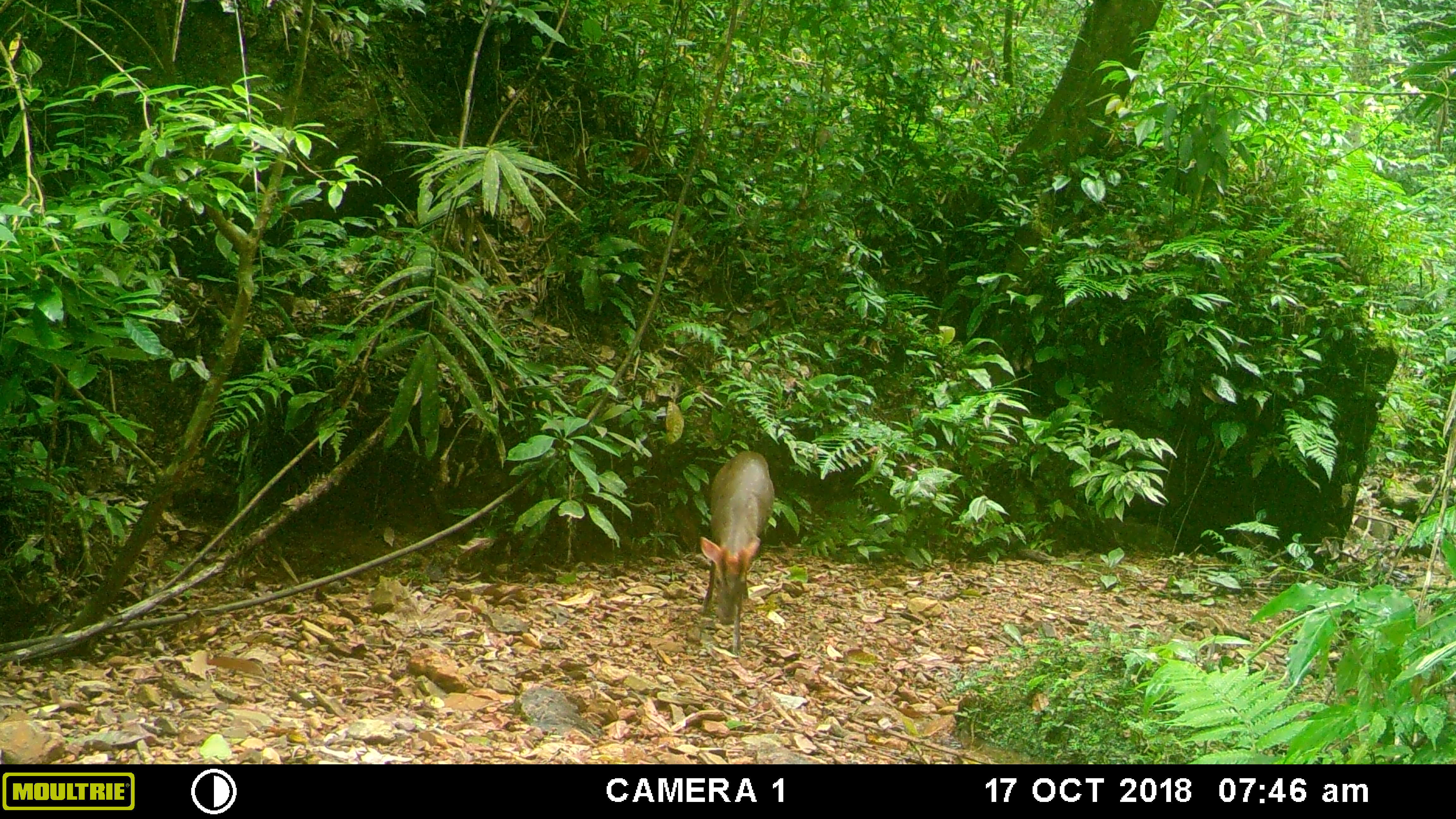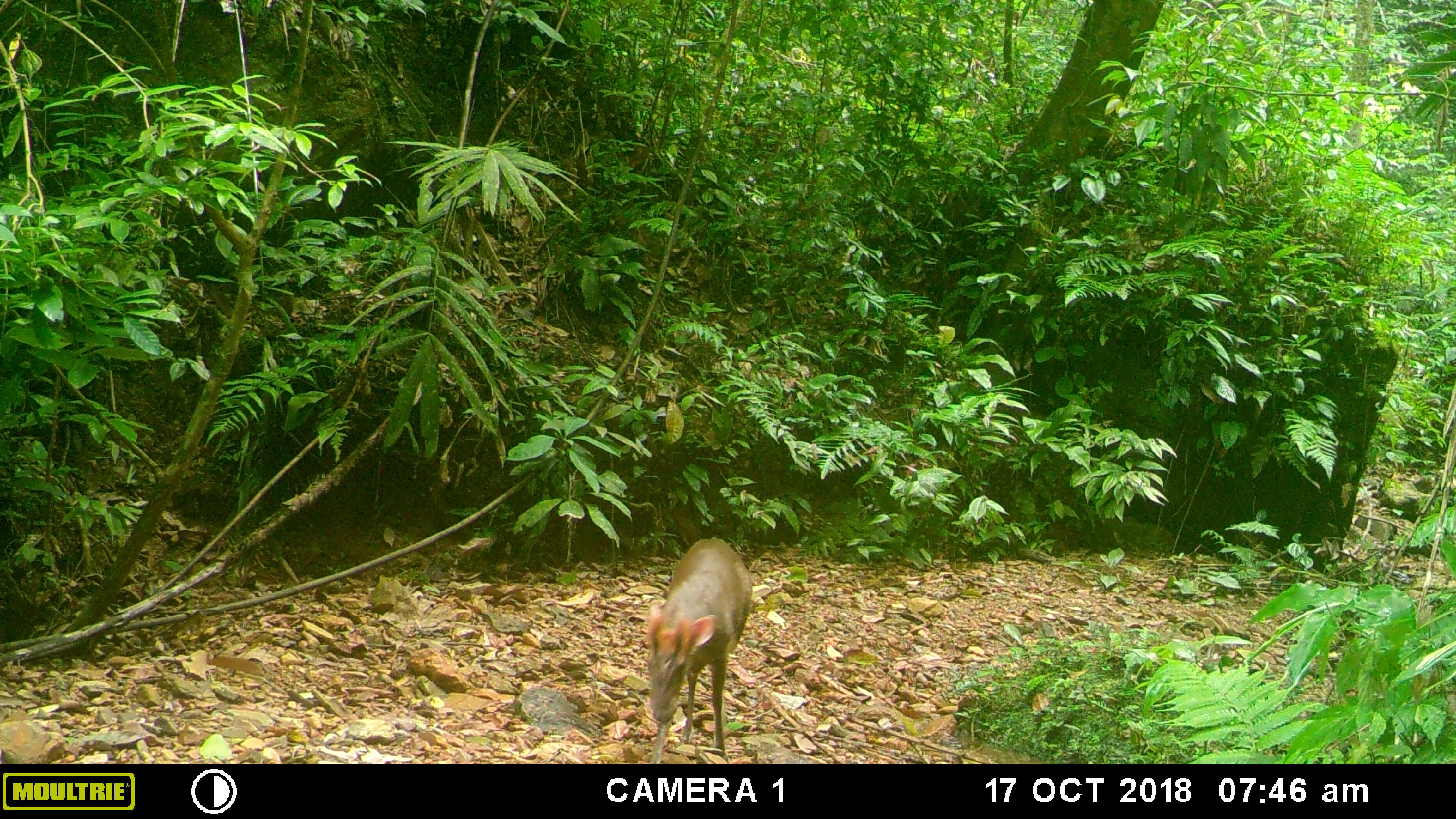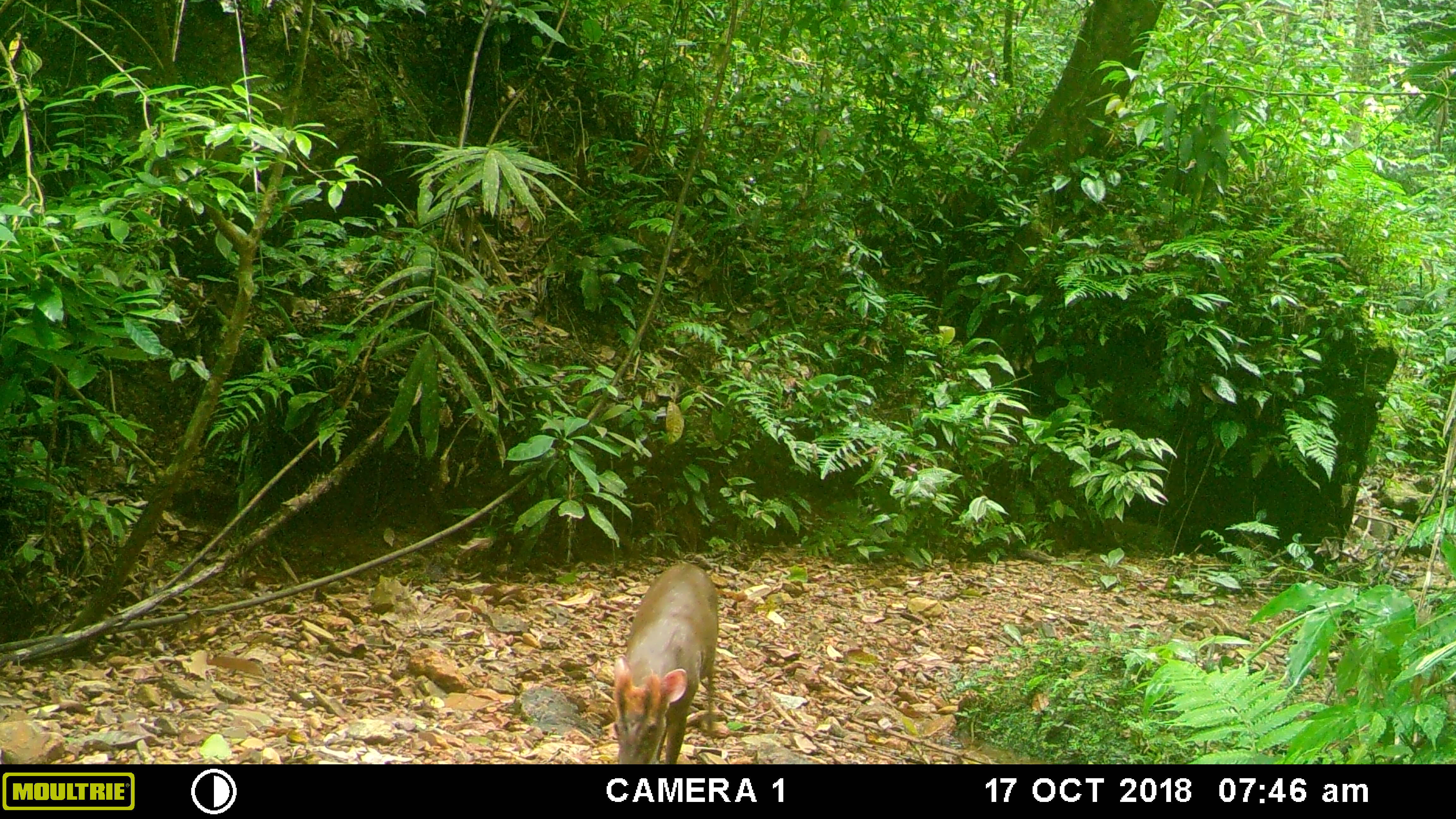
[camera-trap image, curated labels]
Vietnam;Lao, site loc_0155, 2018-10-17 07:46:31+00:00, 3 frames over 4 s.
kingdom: Animalia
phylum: Chordata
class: Mammalia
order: Artiodactyla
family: Cervidae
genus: Muntiacus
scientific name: Muntiacus rooseveltorum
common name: roosevelt's muntjac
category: roosevelts muntjac group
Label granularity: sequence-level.